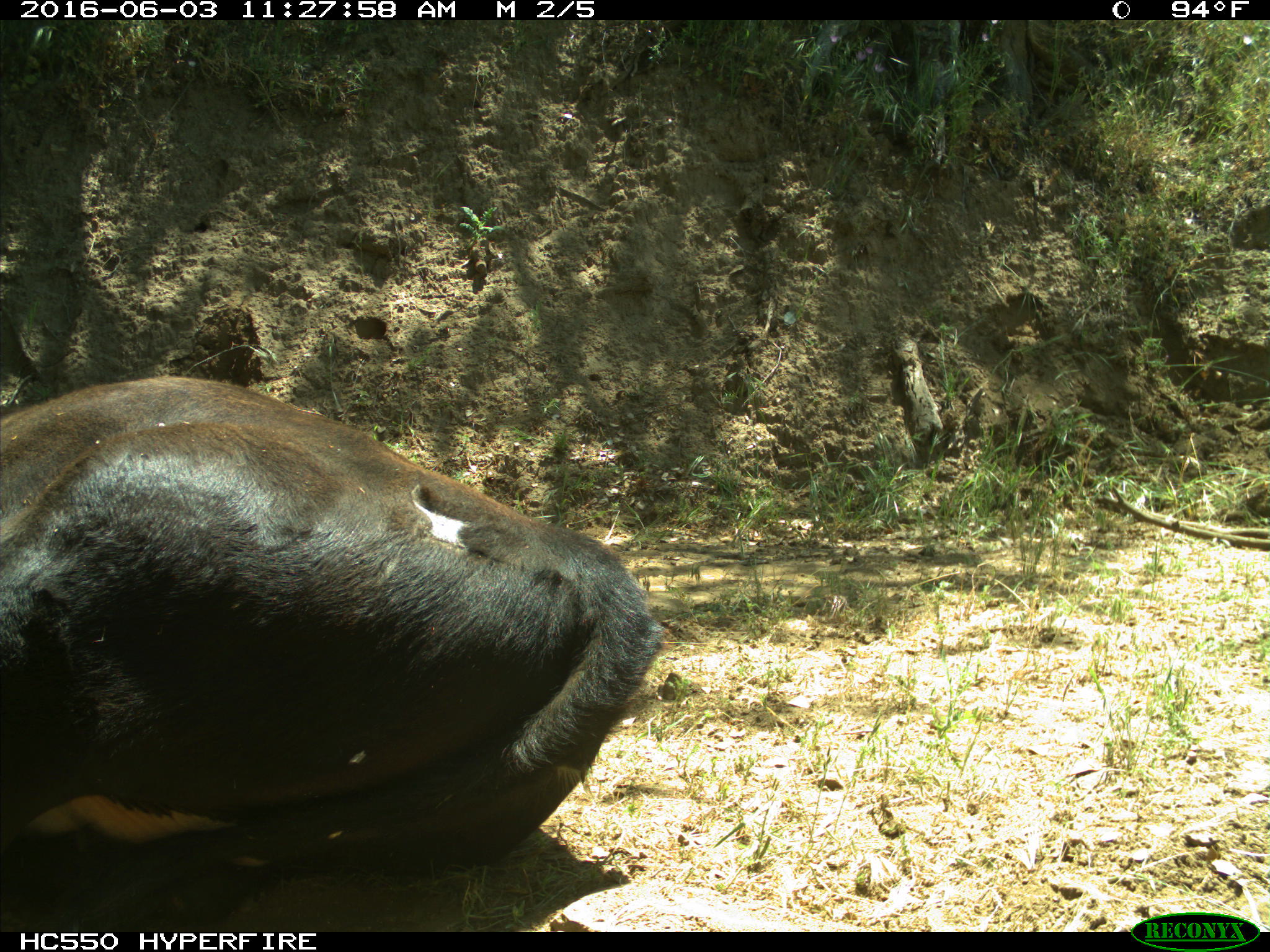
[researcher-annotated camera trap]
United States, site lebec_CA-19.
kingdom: Animalia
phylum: Chordata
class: Mammalia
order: Artiodactyla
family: Bovidae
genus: Bos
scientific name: Bos taurus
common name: domestic cow